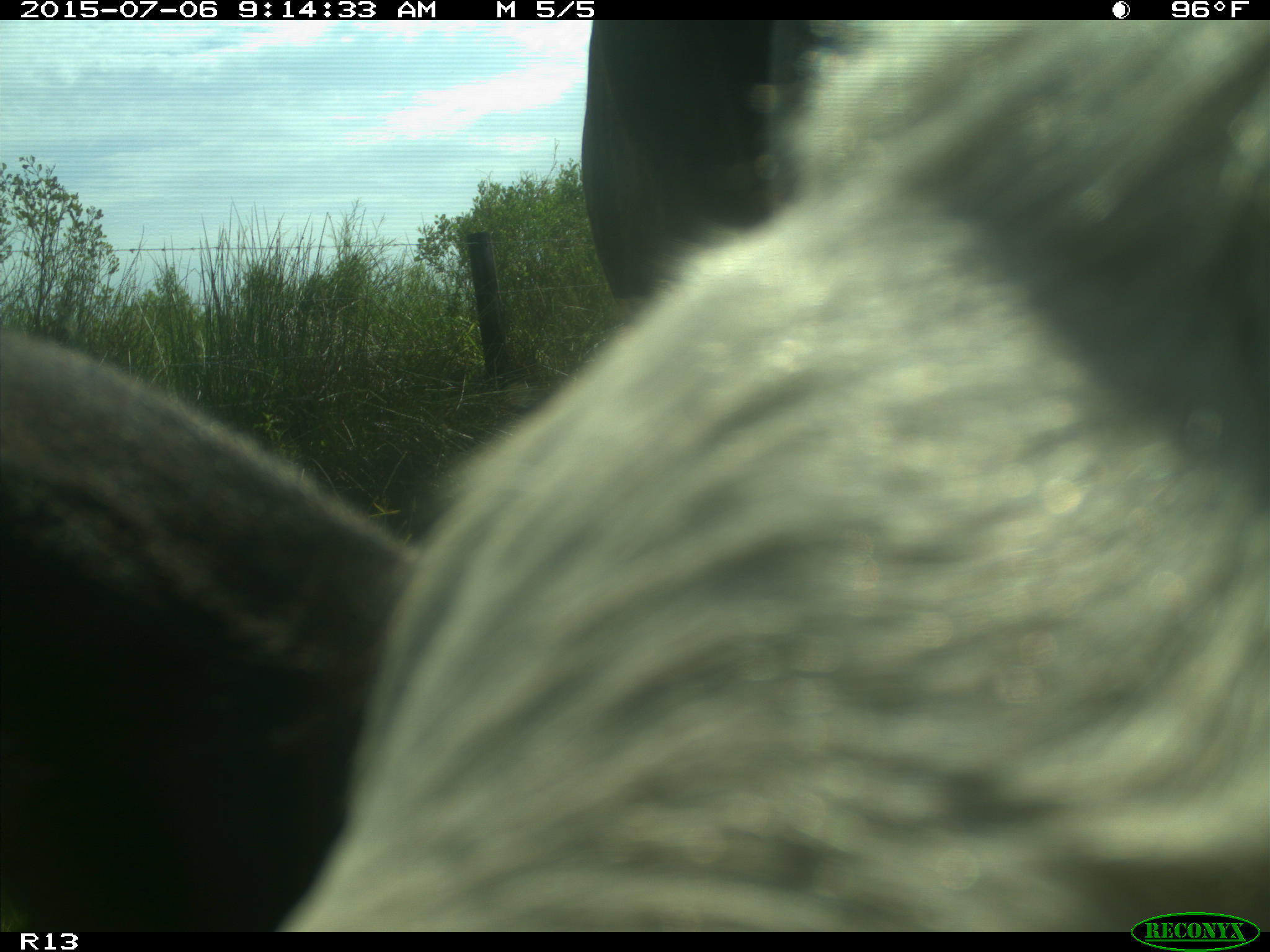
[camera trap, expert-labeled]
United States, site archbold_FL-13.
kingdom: Animalia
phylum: Chordata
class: Mammalia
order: Artiodactyla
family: Bovidae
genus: Bos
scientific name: Bos taurus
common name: domestic cow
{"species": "Bos taurus (domestic cow)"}